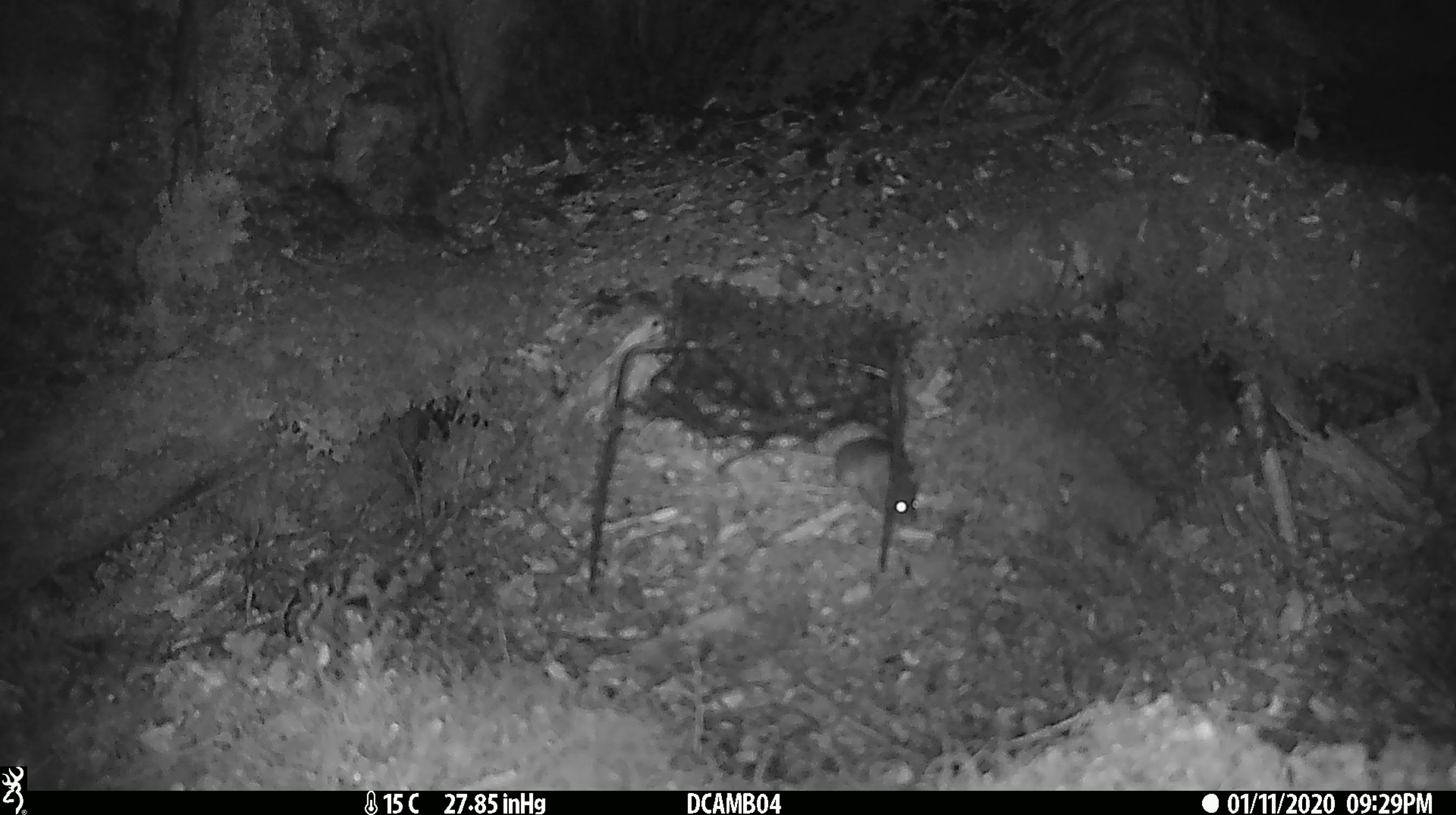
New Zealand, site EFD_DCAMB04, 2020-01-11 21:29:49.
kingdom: Animalia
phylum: Chordata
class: Mammalia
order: Rodentia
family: Muridae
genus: Mus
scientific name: Mus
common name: mouse